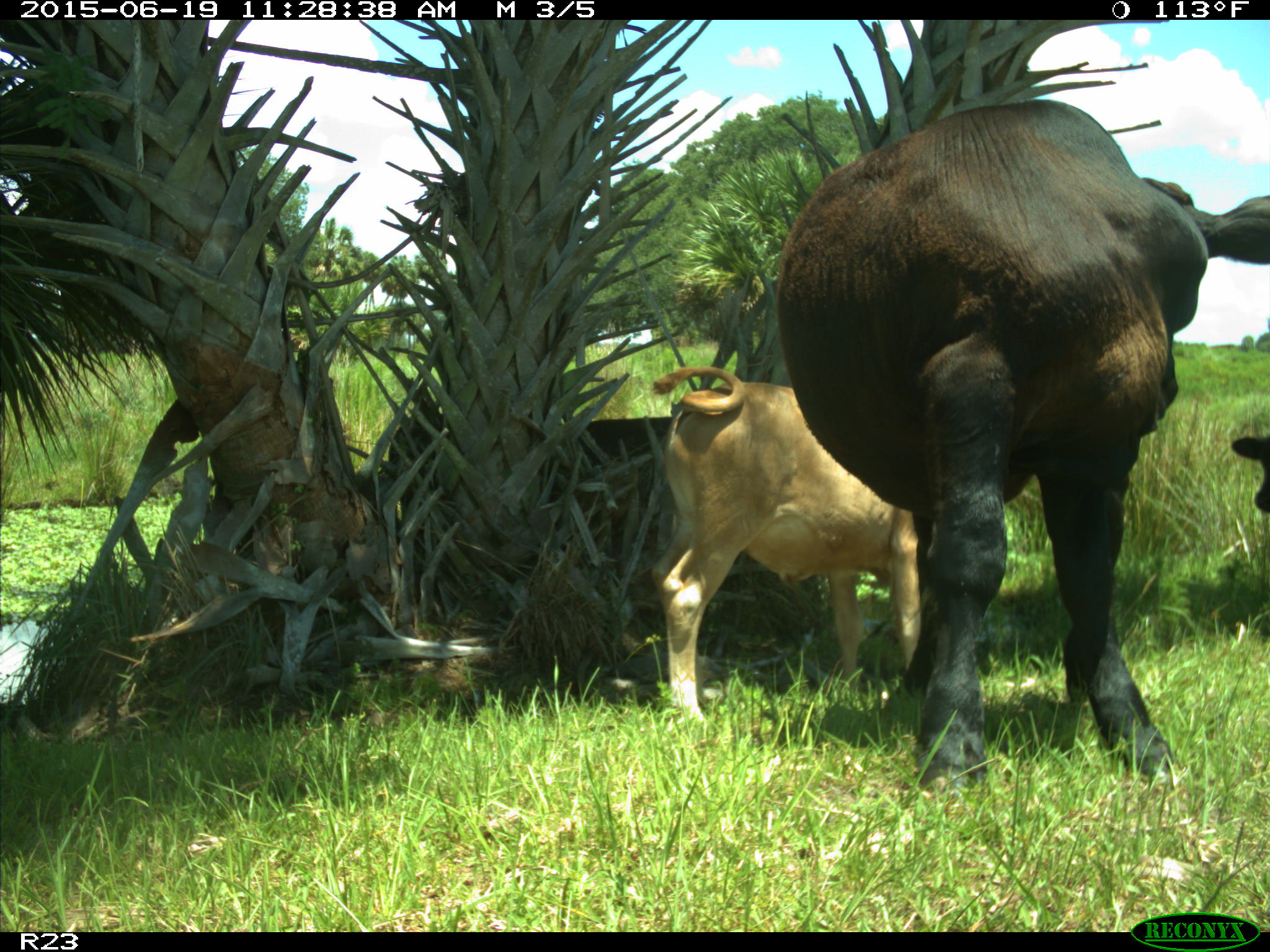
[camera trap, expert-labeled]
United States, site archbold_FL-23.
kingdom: Animalia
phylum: Chordata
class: Mammalia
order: Artiodactyla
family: Bovidae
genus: Bos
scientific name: Bos taurus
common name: domestic cow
Bos taurus (domestic cow).